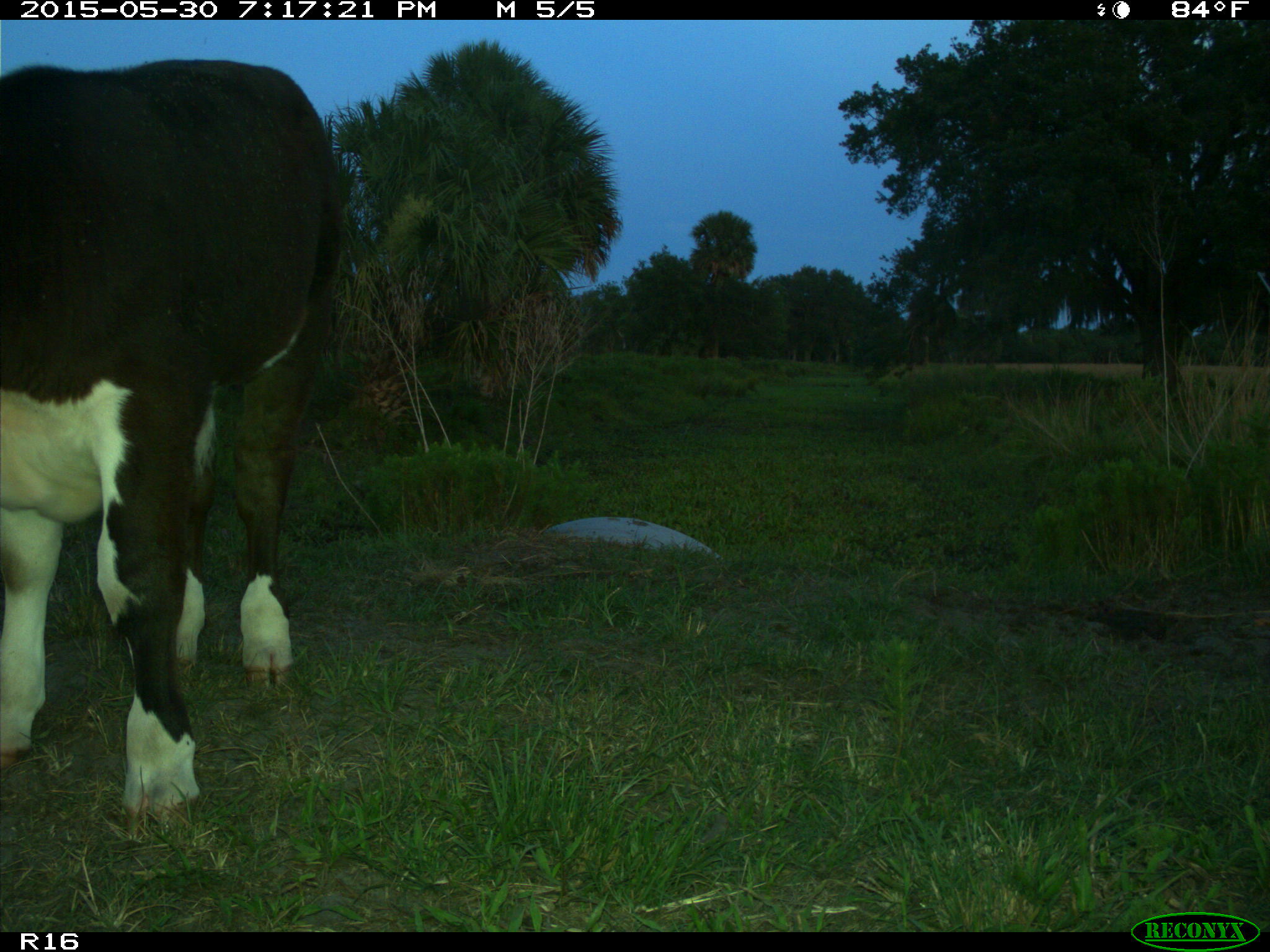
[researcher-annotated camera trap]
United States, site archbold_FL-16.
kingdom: Animalia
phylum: Chordata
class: Mammalia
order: Artiodactyla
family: Bovidae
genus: Bos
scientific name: Bos taurus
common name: domestic cow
Bos taurus (domestic cow).